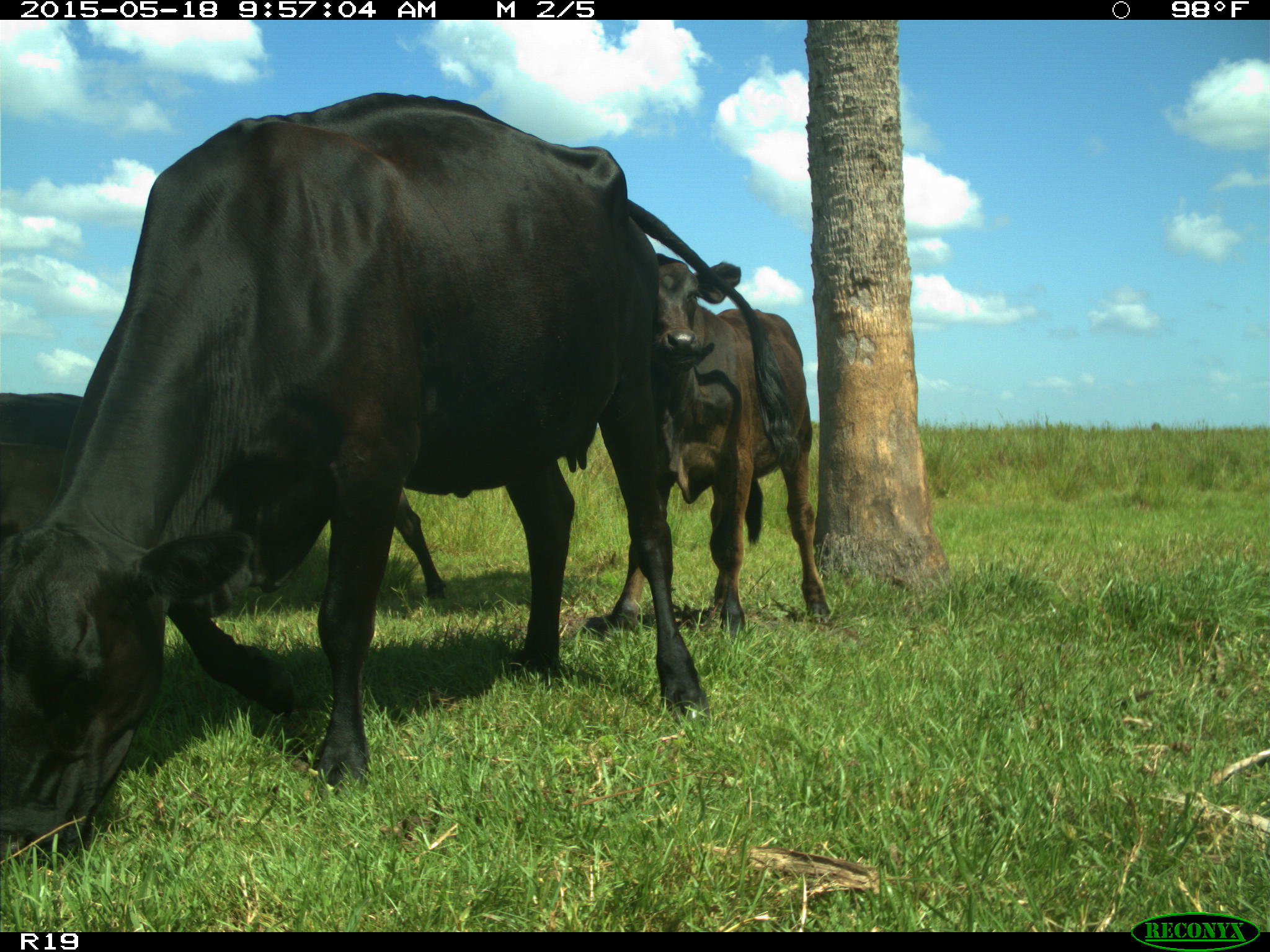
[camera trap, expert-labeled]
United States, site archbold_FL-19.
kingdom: Animalia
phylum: Chordata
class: Mammalia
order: Artiodactyla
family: Bovidae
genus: Bos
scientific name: Bos taurus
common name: domestic cow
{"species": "Bos taurus (domestic cow)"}